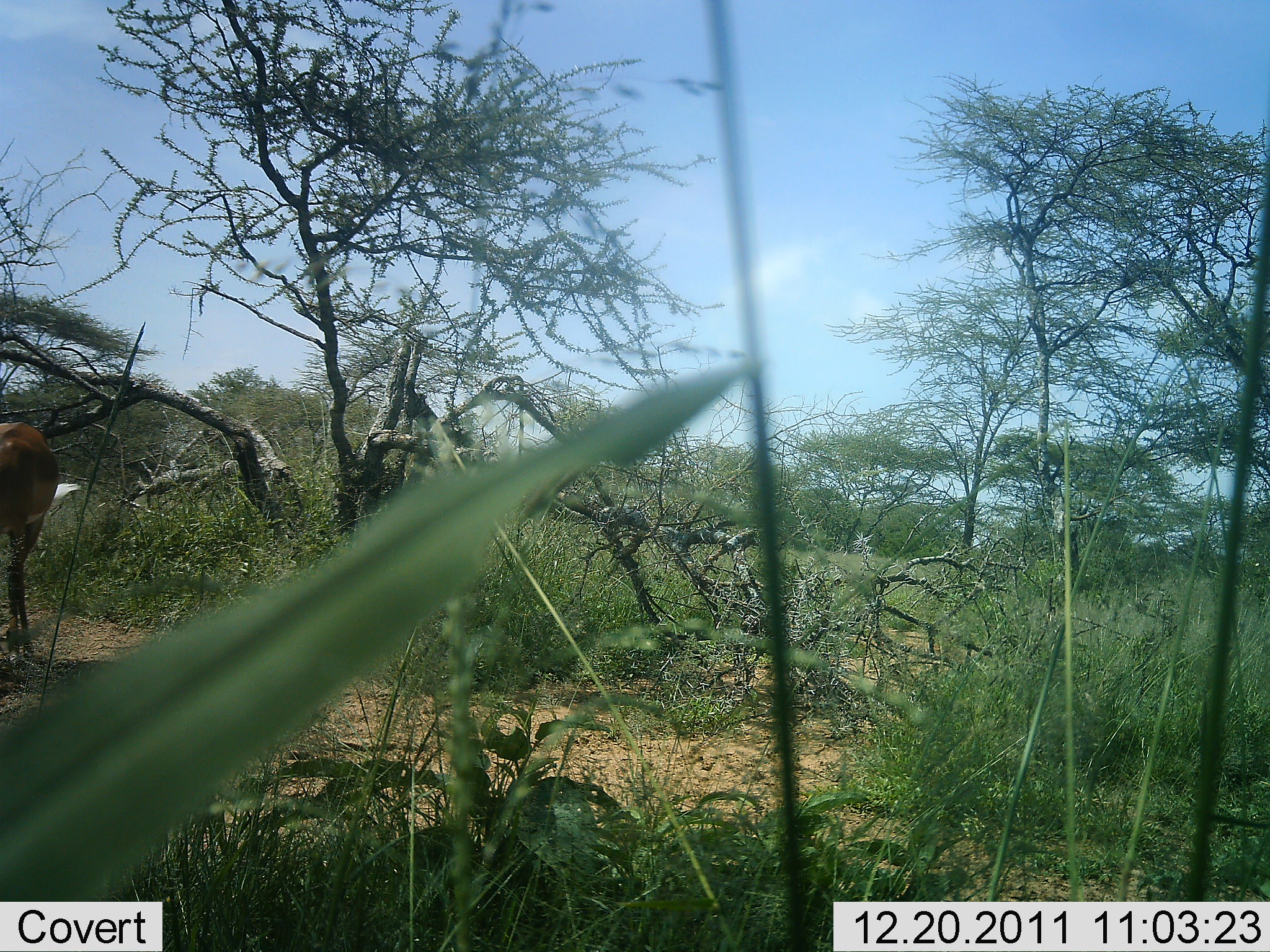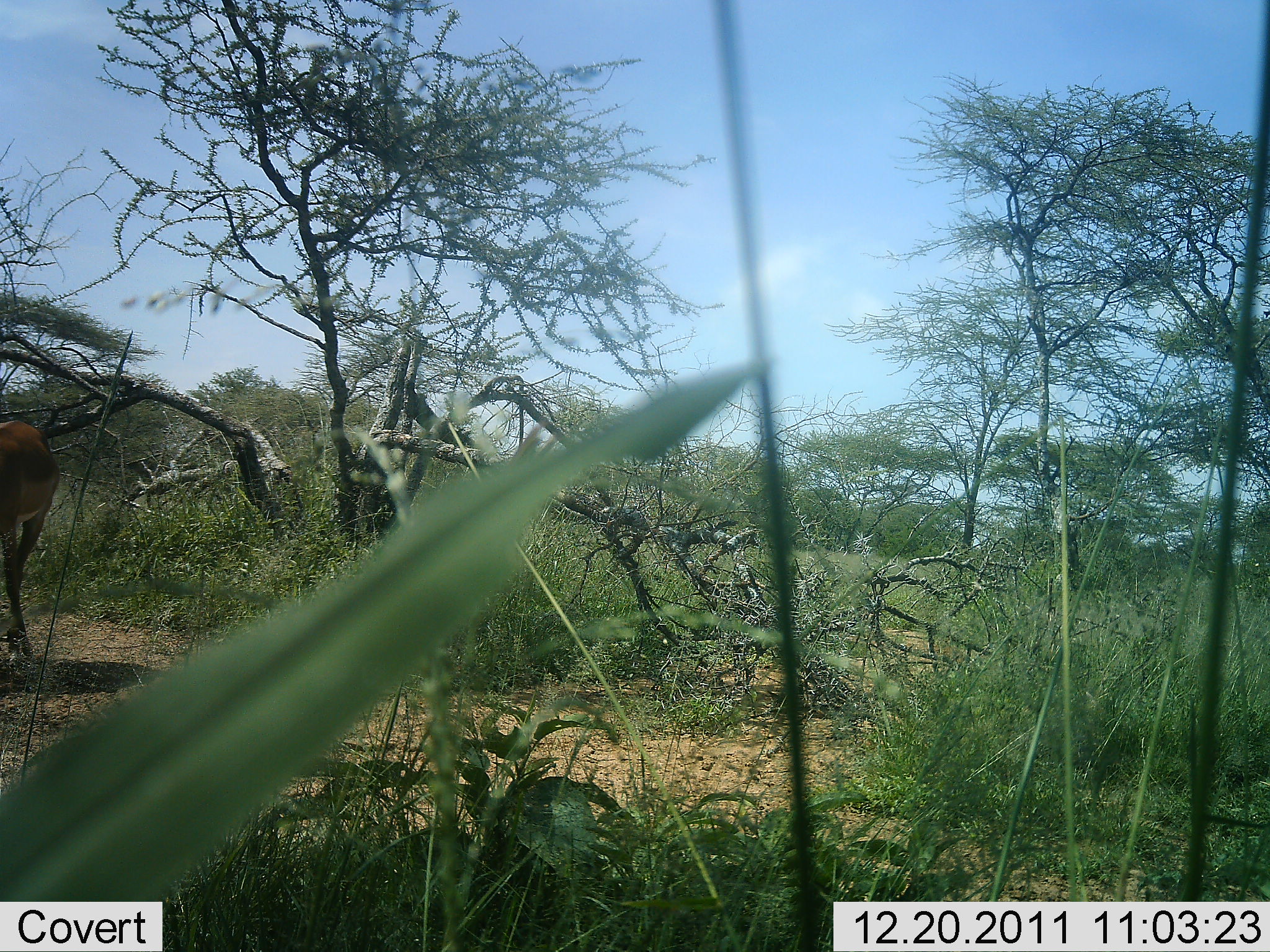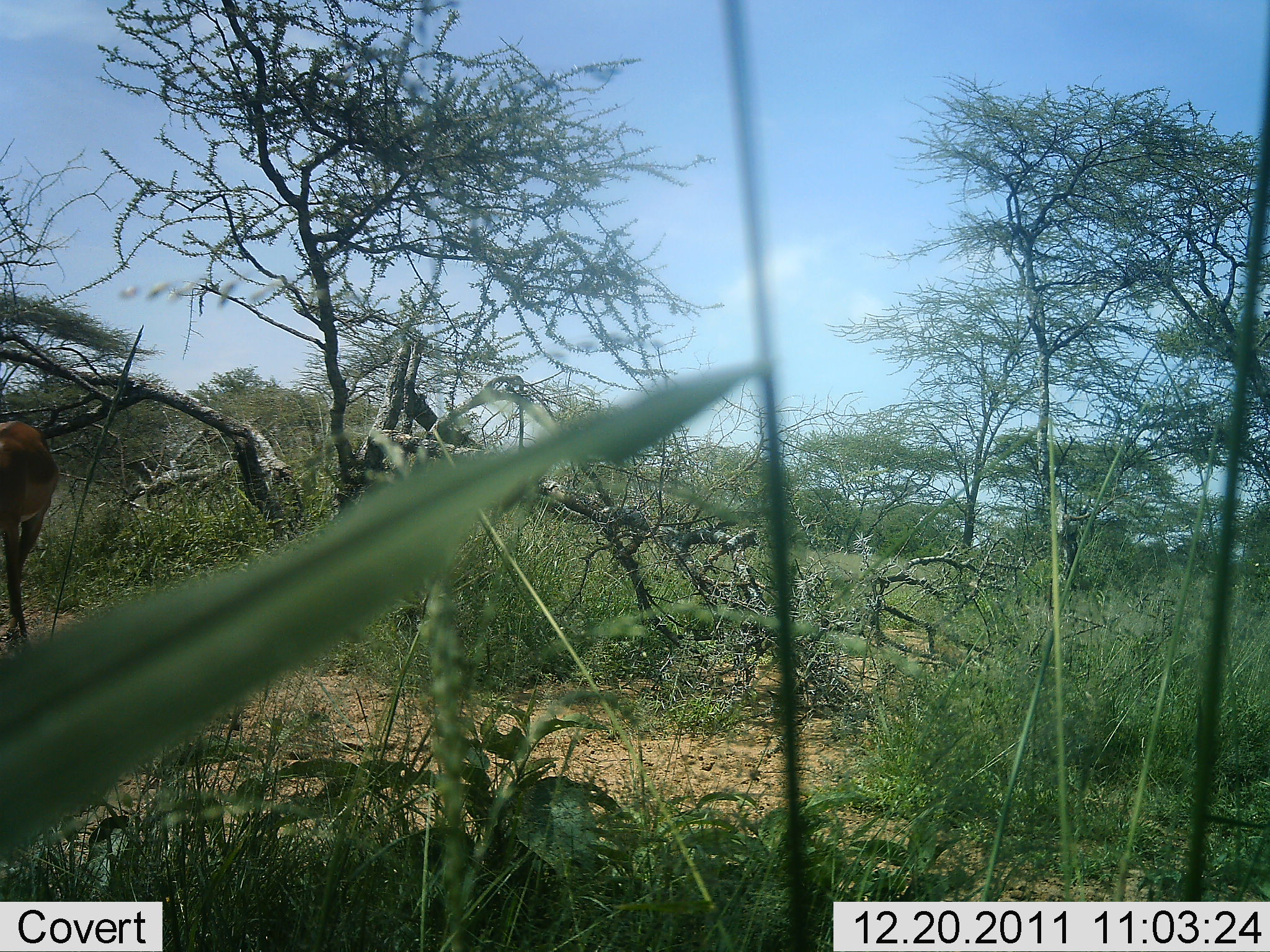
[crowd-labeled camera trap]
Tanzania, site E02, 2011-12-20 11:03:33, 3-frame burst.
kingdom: Animalia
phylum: Chordata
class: Mammalia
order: Artiodactyla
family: Bovidae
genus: Aepyceros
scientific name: Aepyceros melampus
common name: impala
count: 1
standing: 67%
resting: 0%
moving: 0%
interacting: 0%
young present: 0%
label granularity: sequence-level